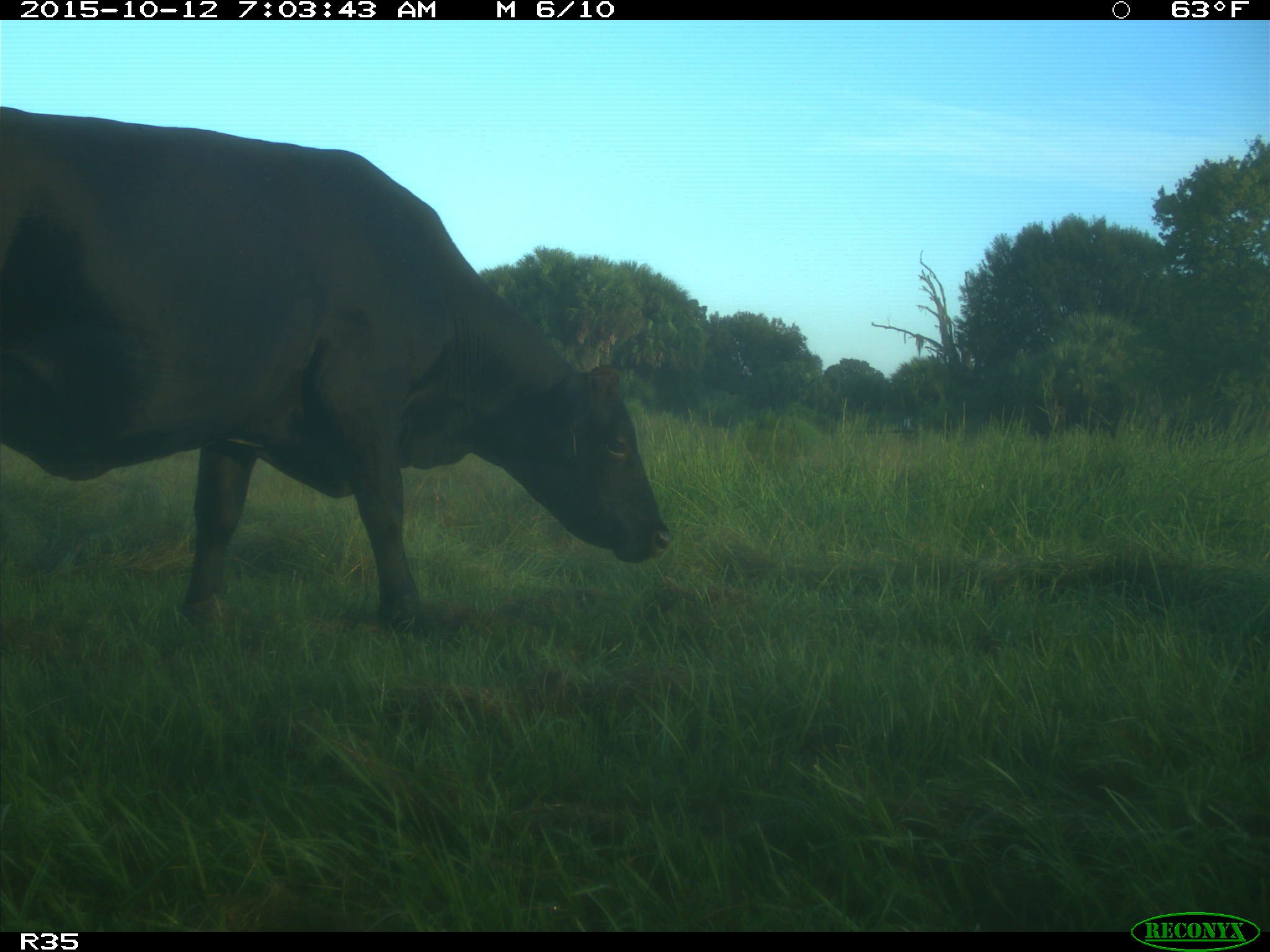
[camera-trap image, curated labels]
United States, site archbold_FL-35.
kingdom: Animalia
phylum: Chordata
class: Mammalia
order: Artiodactyla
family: Bovidae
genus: Bos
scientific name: Bos taurus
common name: domestic cow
Bos taurus (domestic cow).